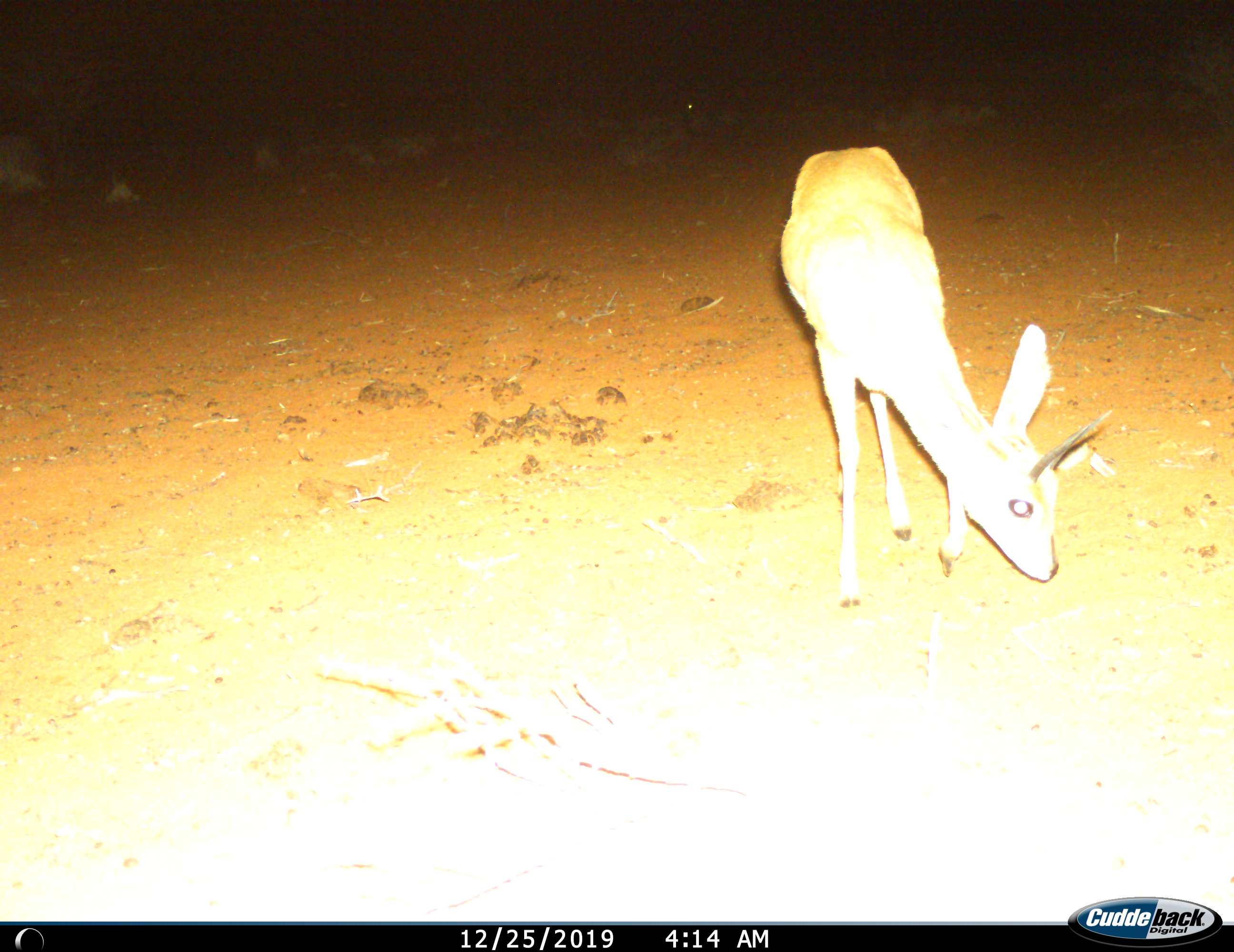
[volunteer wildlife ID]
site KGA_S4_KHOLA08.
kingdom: Animalia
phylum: Chordata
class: Mammalia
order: Artiodactyla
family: Bovidae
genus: Raphicerus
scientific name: Raphicerus campestris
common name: steenbok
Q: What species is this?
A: Steenbok (Raphicerus campestris).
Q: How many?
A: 1.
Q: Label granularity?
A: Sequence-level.